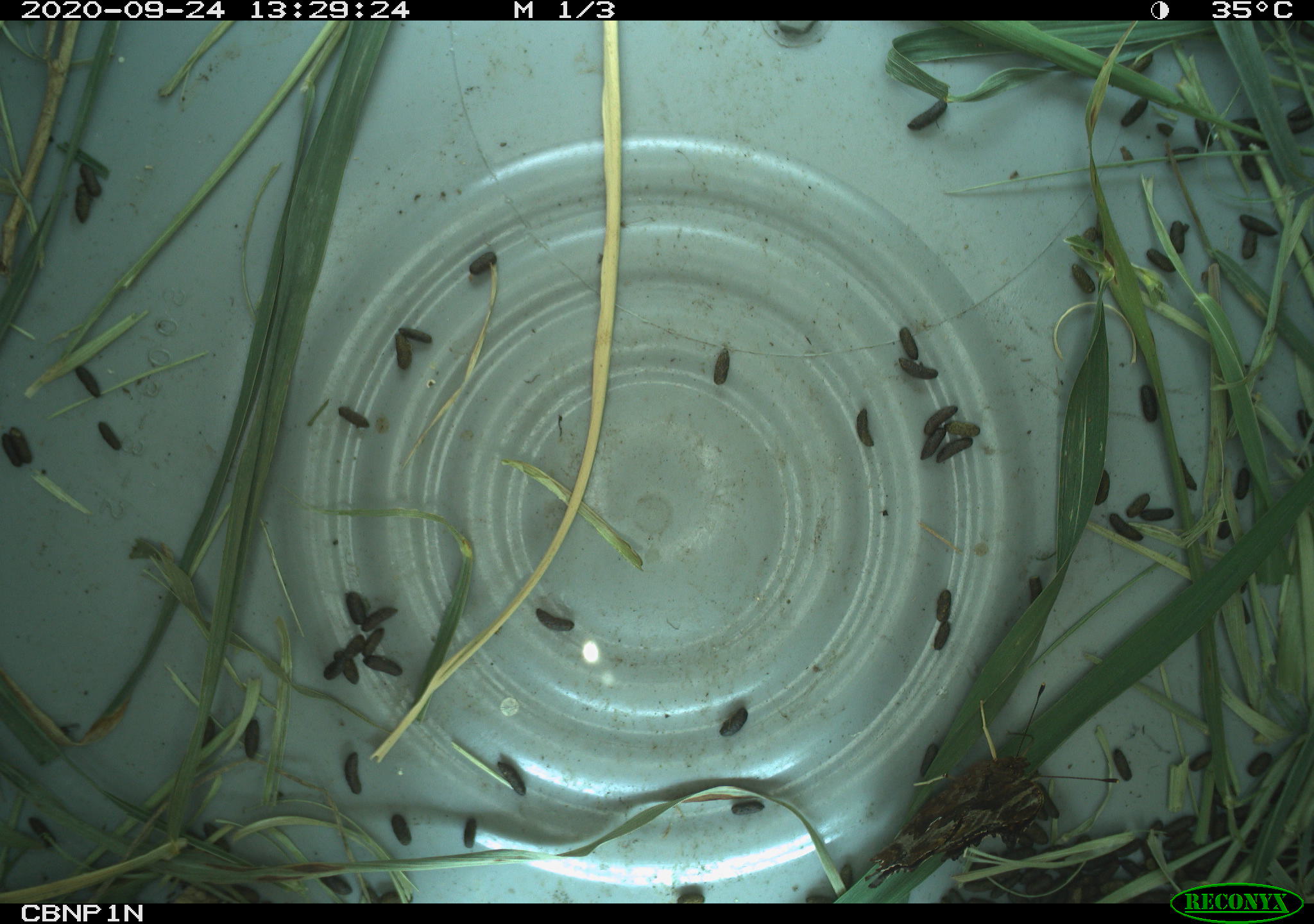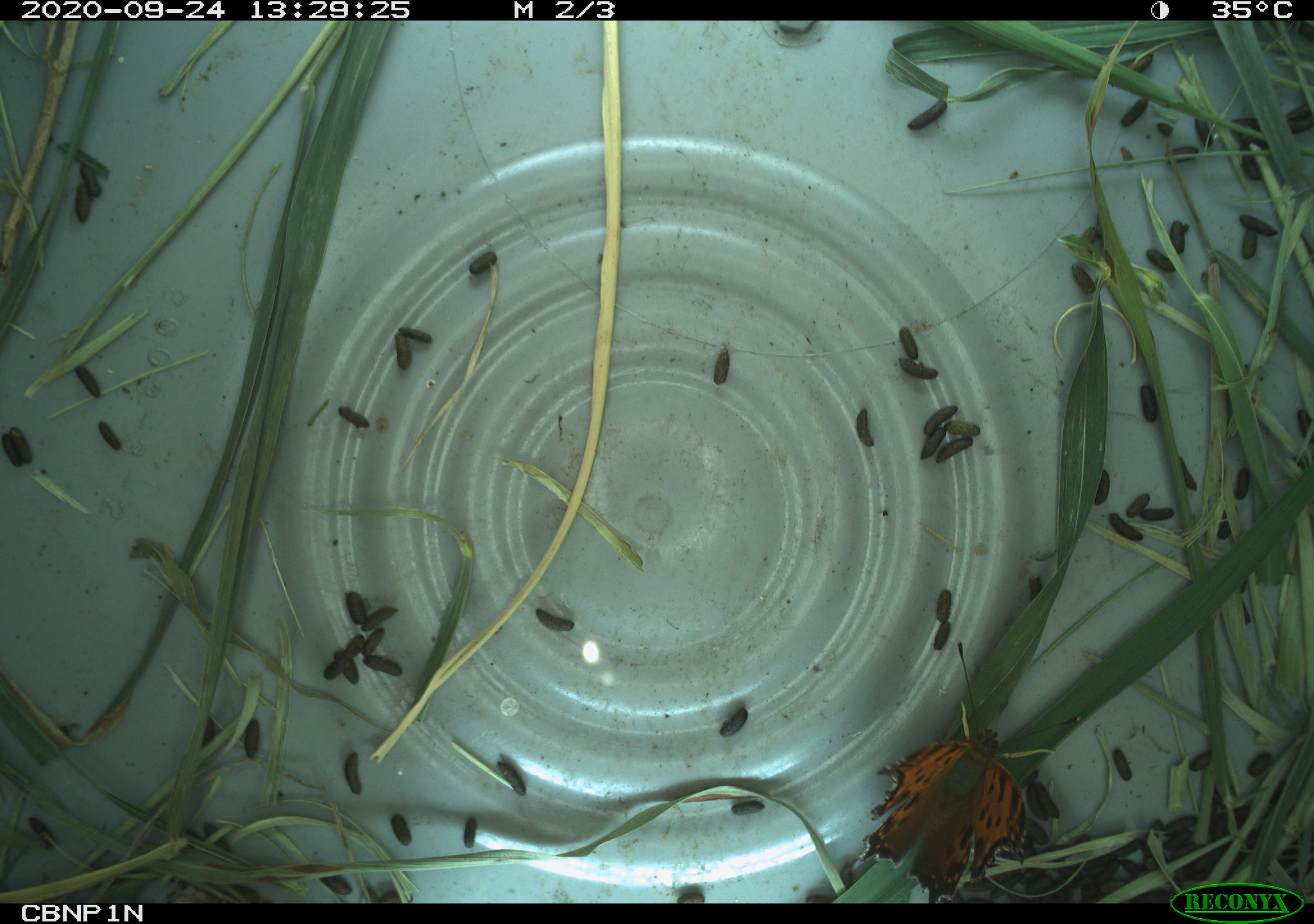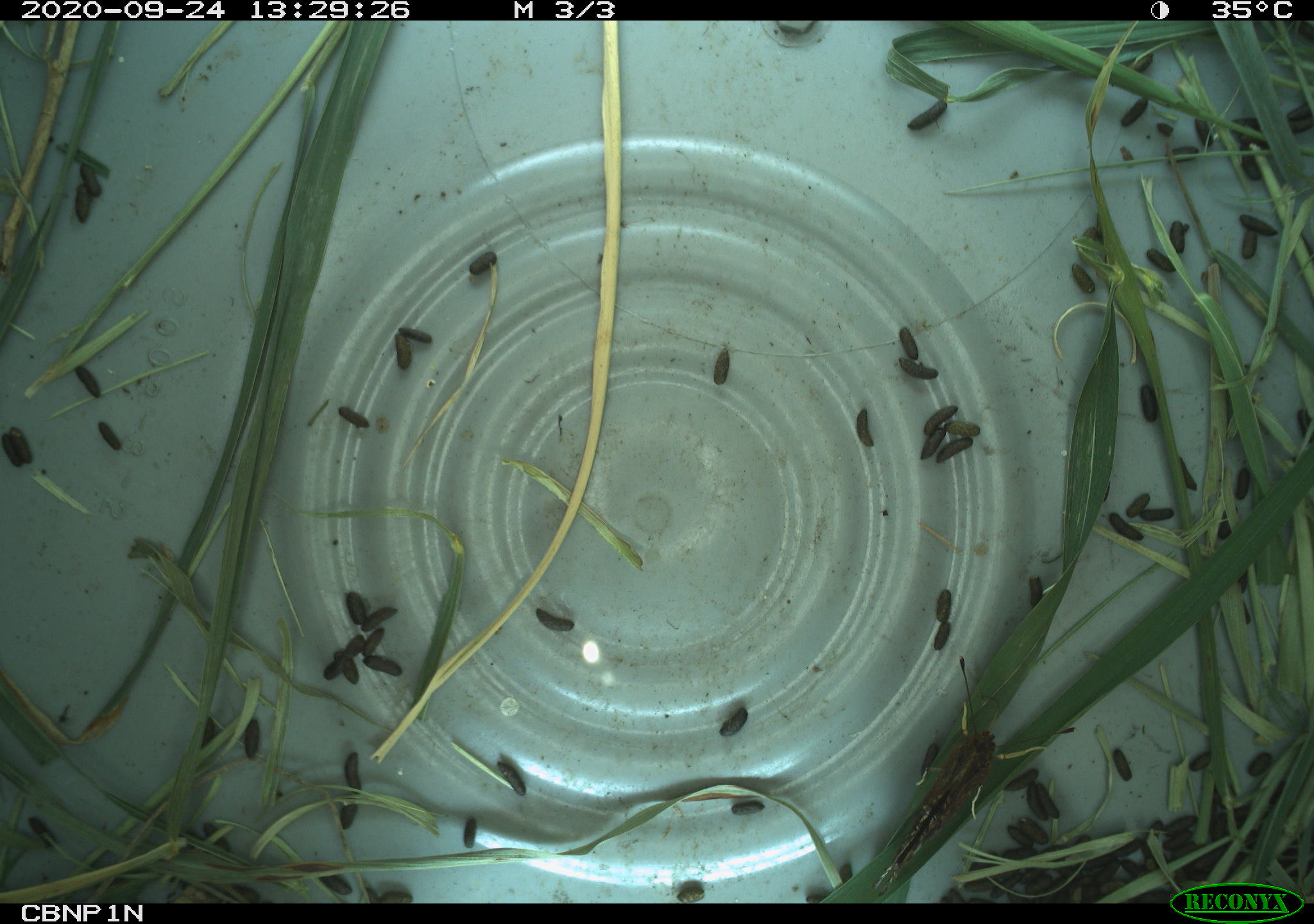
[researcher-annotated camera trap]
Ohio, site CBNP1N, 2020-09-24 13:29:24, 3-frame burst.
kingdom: Animalia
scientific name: Animalia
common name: animal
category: invertebrate